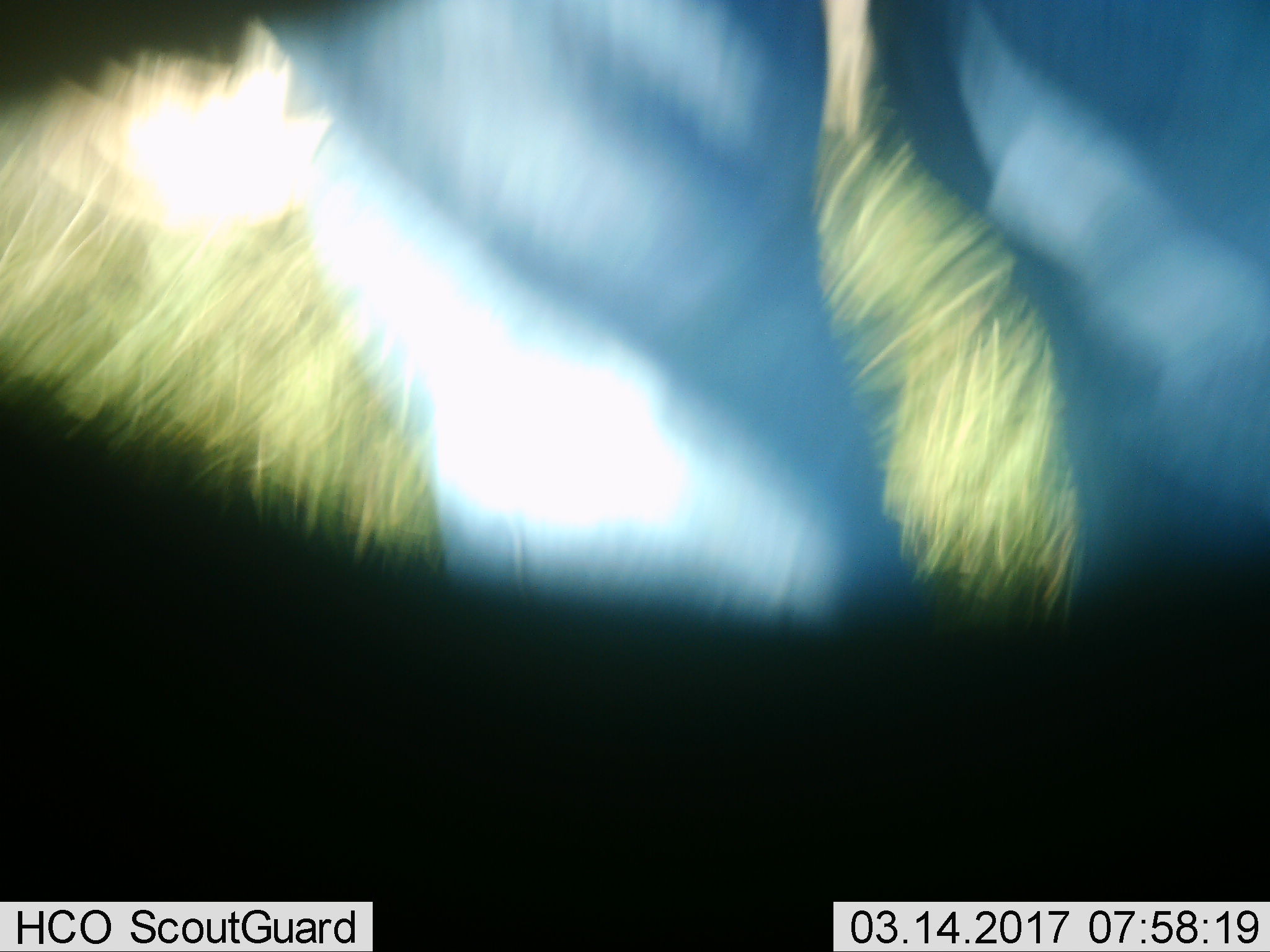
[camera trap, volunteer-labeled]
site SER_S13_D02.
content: unidentified animal